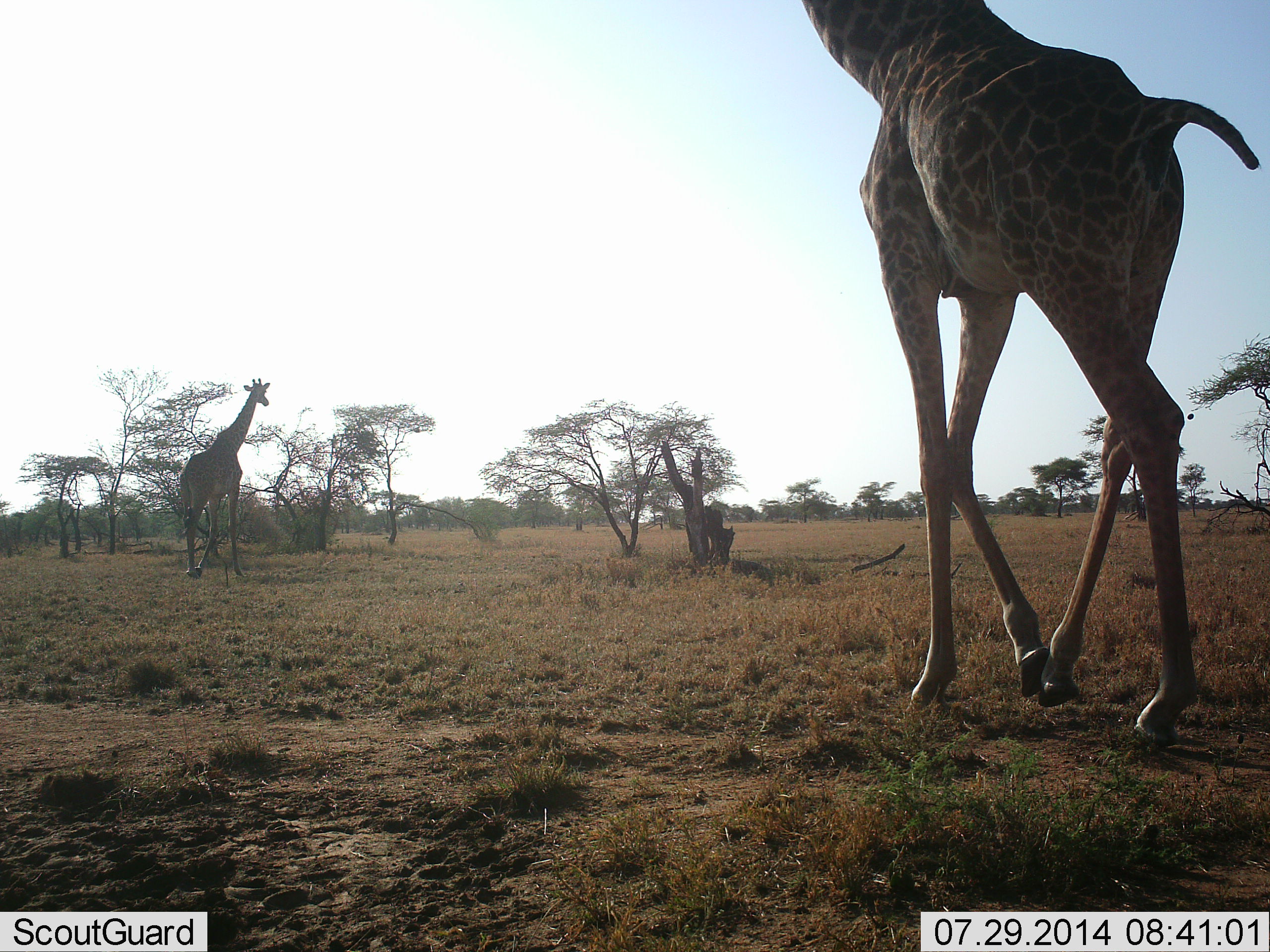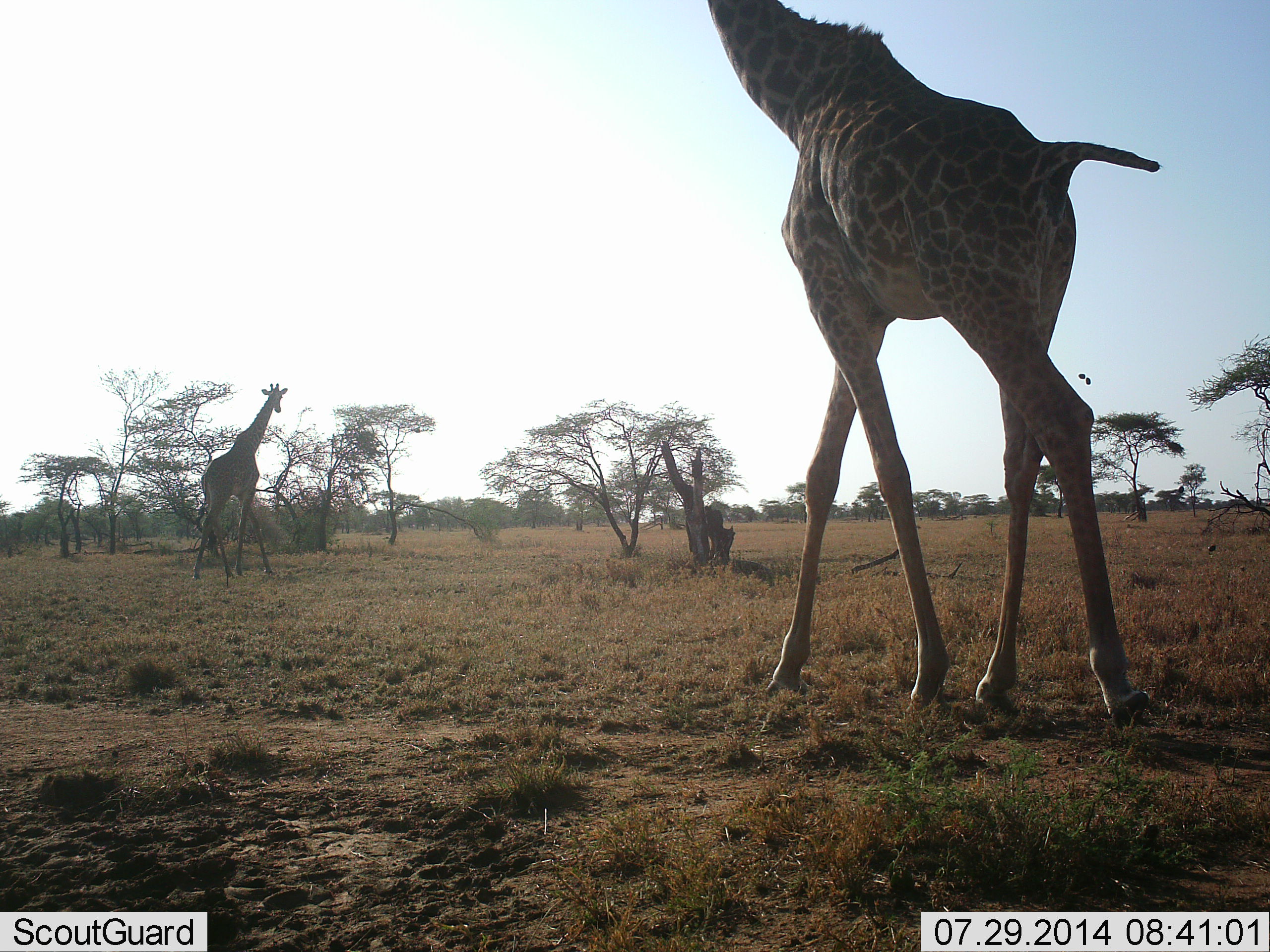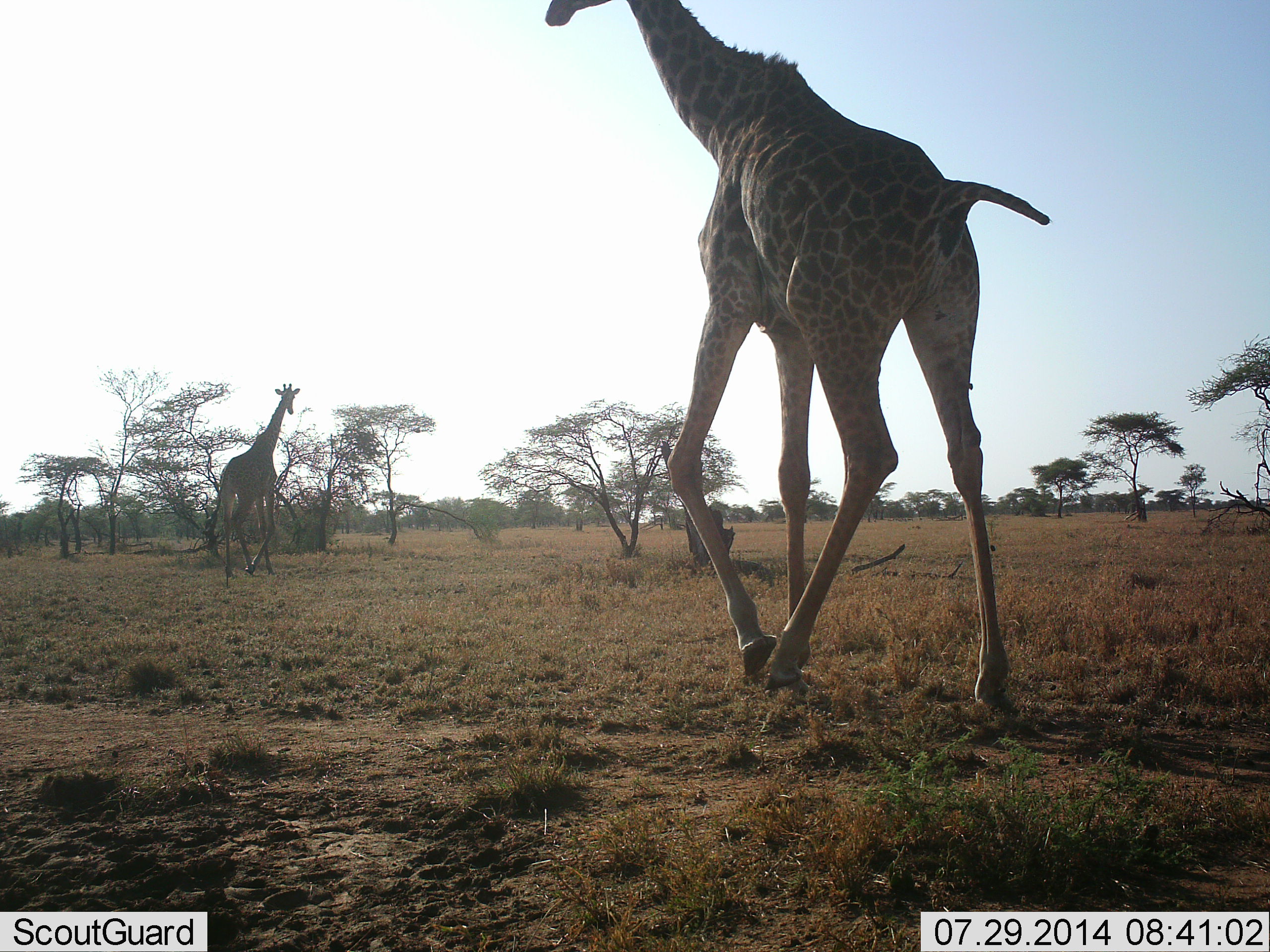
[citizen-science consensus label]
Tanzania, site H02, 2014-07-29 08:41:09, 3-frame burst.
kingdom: Animalia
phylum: Chordata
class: Mammalia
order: Artiodactyla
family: Giraffidae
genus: Giraffa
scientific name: Giraffa camelopardalis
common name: giraffe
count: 2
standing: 17%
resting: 0%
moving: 83%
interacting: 8%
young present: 0%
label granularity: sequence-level